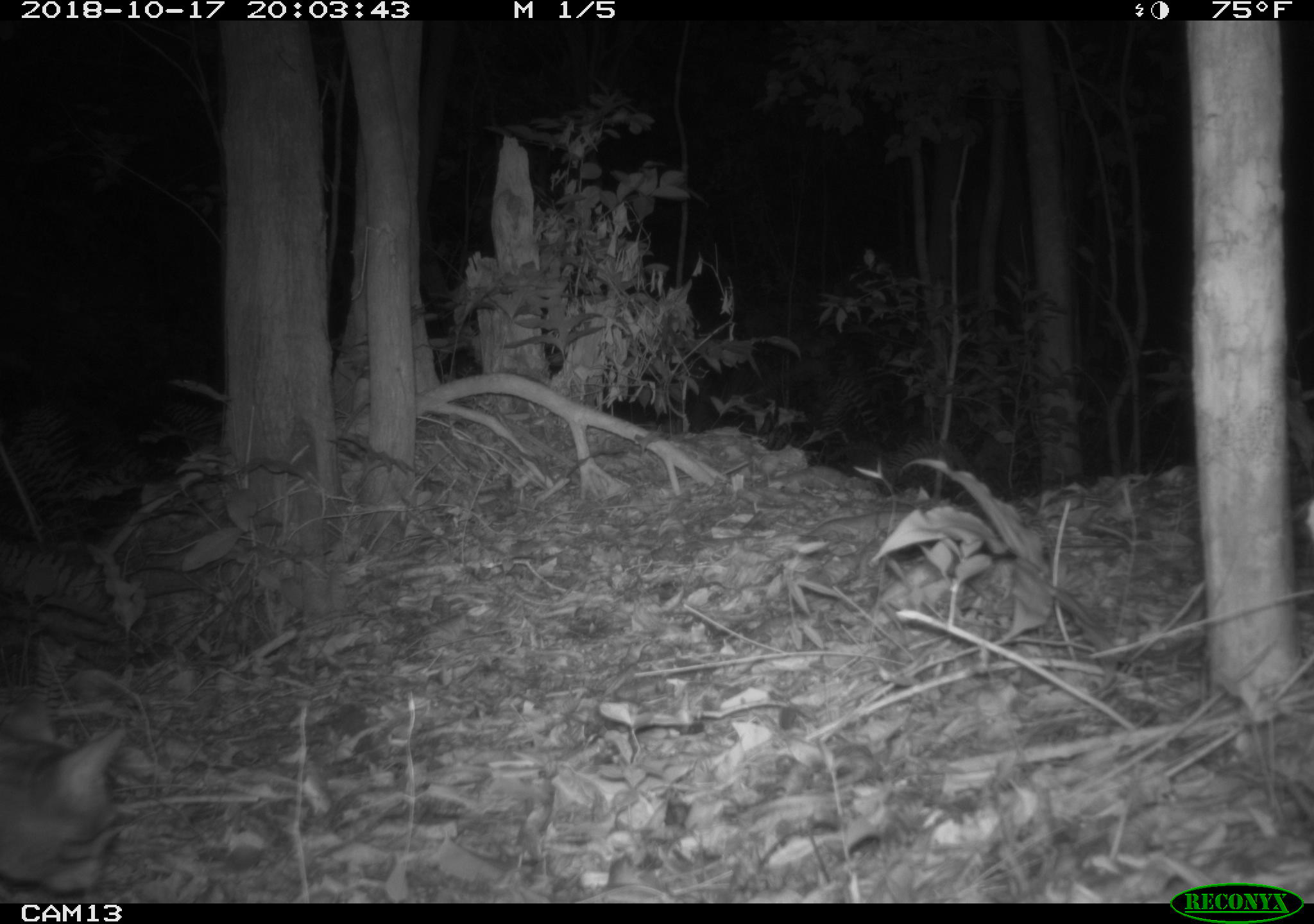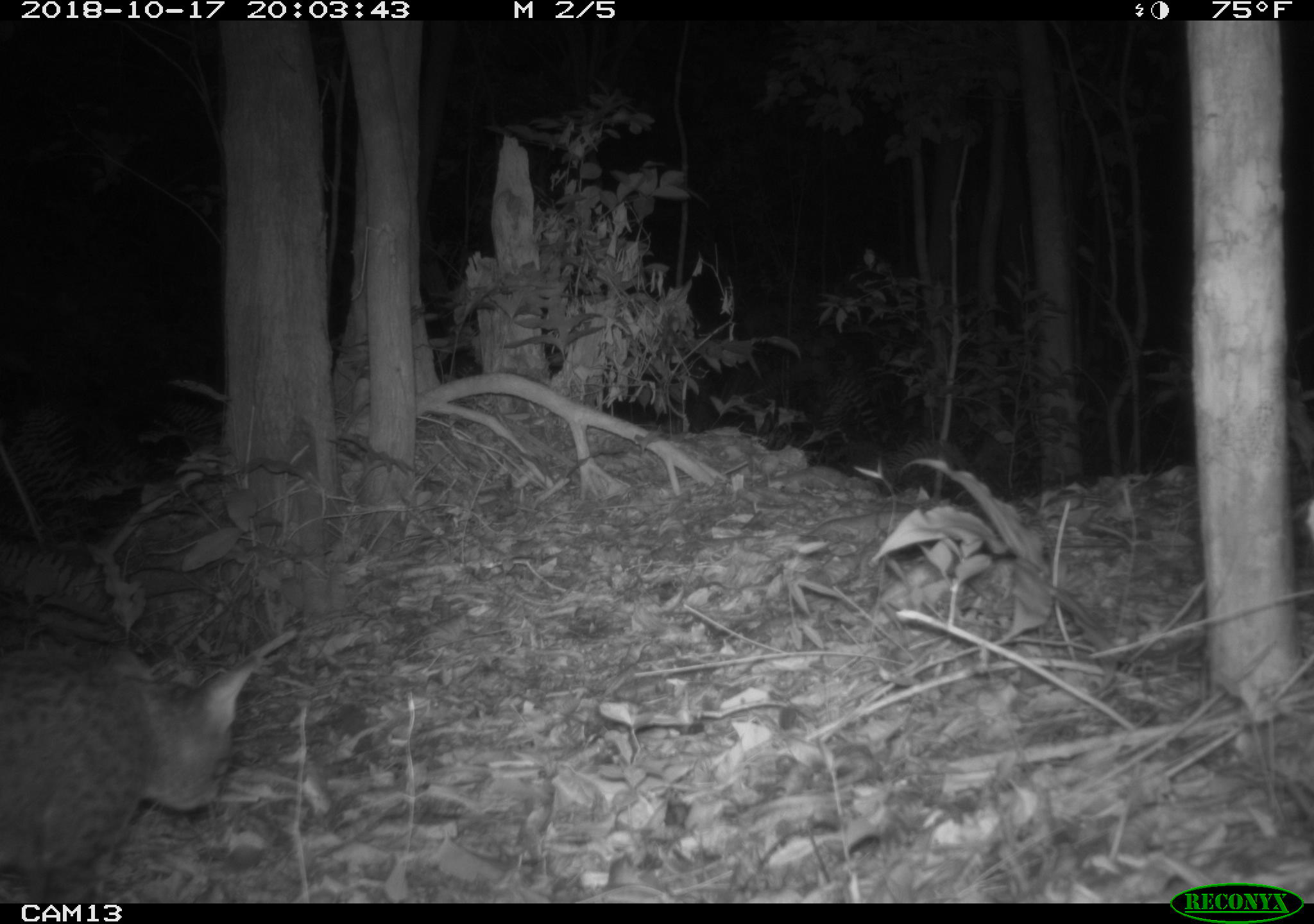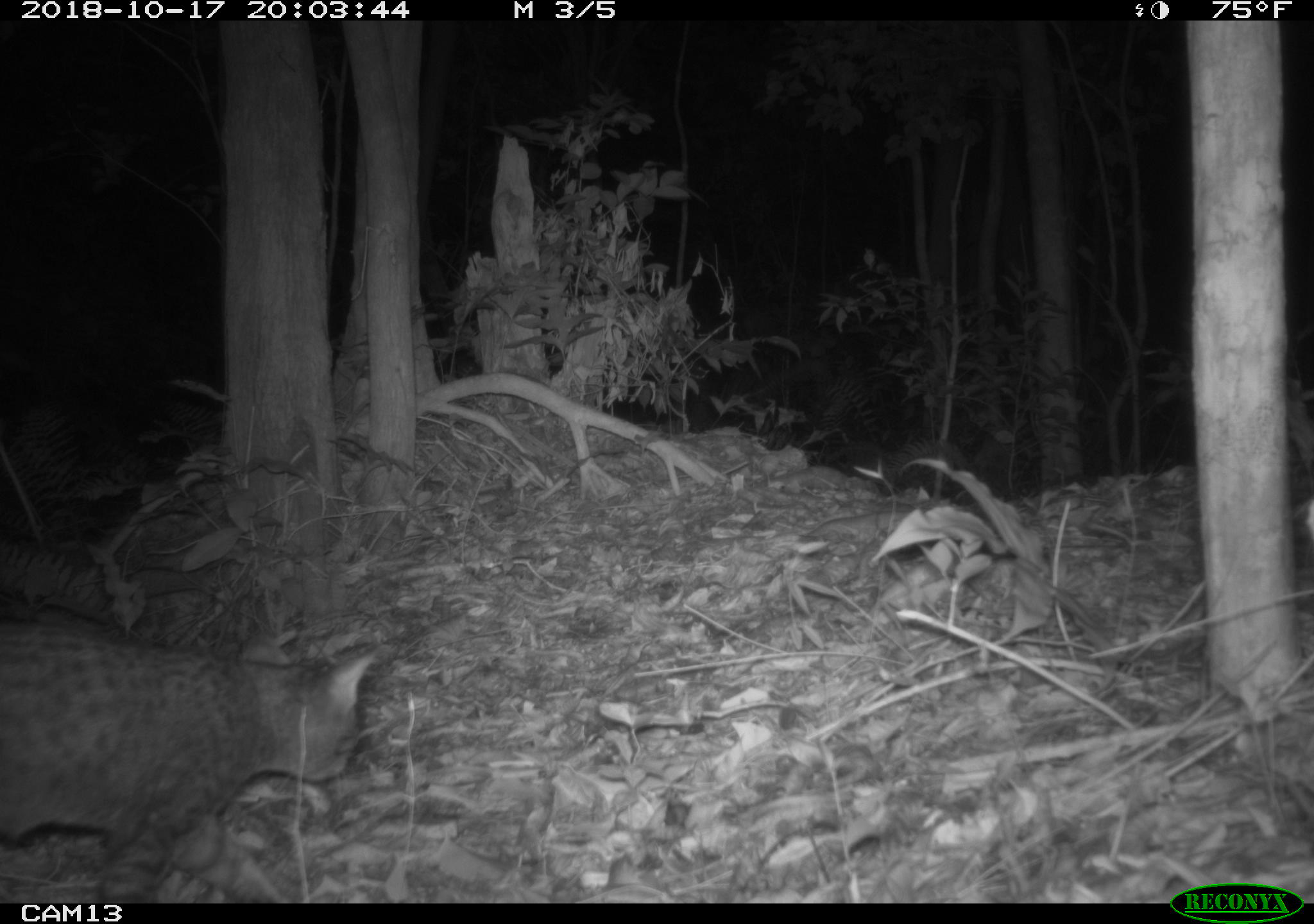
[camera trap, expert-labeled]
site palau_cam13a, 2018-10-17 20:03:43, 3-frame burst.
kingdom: Animalia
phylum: Chordata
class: Mammalia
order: Carnivora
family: Felidae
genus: Felis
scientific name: Felis catus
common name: cat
Cat (Felis catus).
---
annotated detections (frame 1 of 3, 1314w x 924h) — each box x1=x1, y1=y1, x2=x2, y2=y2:
cat: x1=0, y1=711, x2=128, y2=905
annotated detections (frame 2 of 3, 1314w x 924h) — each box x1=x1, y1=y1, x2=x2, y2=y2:
cat: x1=0, y1=628, x2=293, y2=904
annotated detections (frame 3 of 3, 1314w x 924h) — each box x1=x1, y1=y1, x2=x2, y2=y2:
cat: x1=0, y1=615, x2=381, y2=904